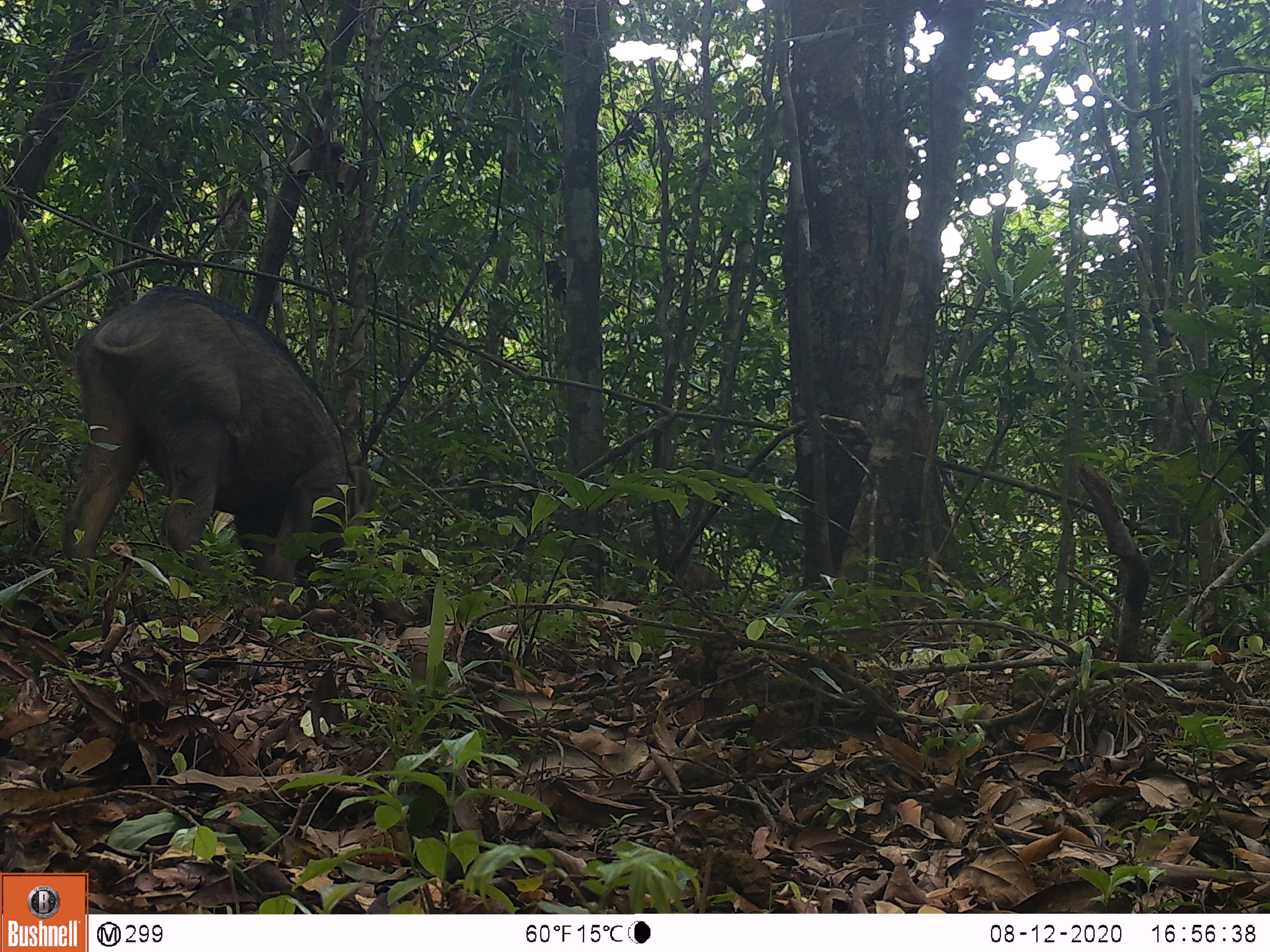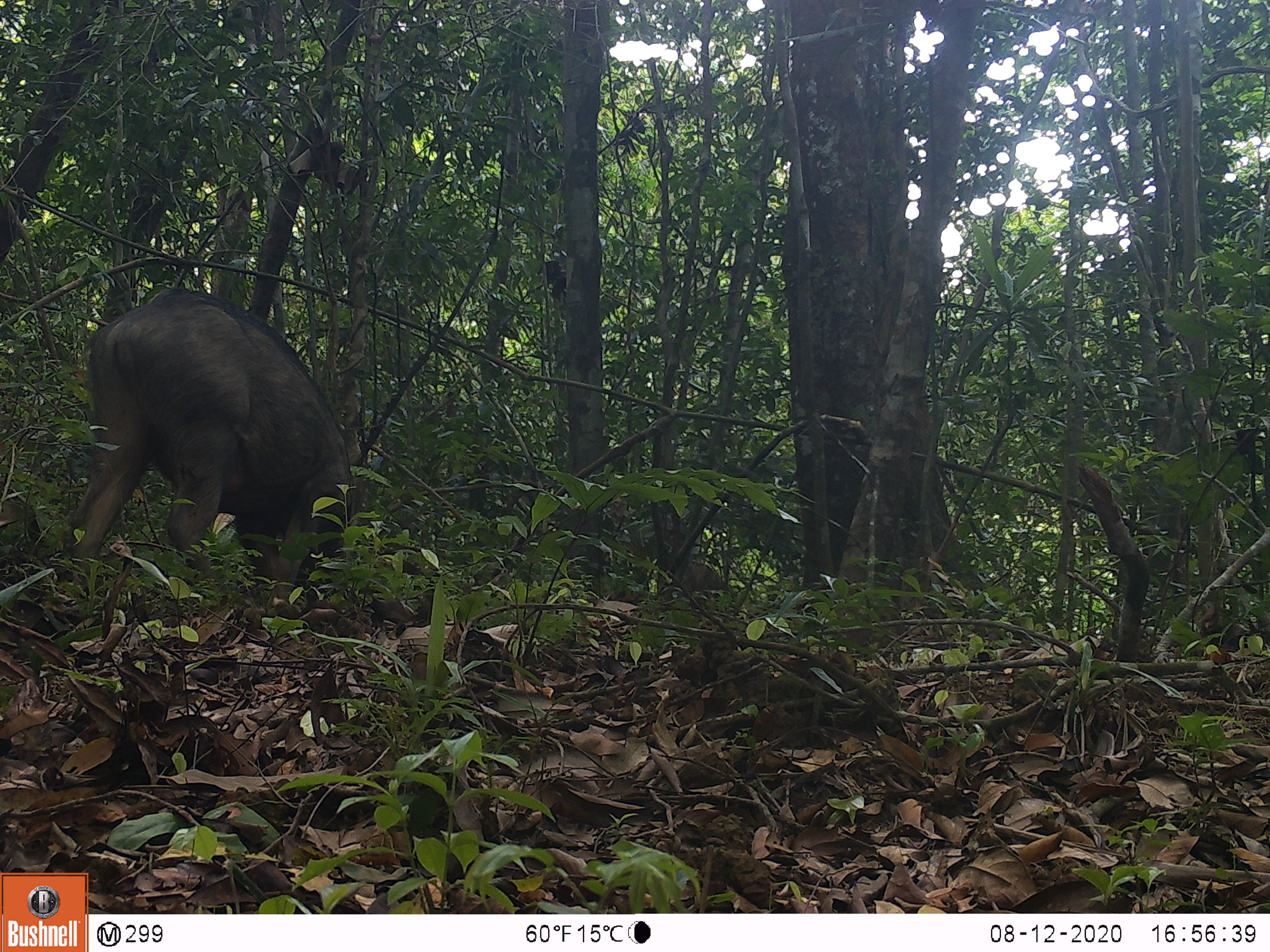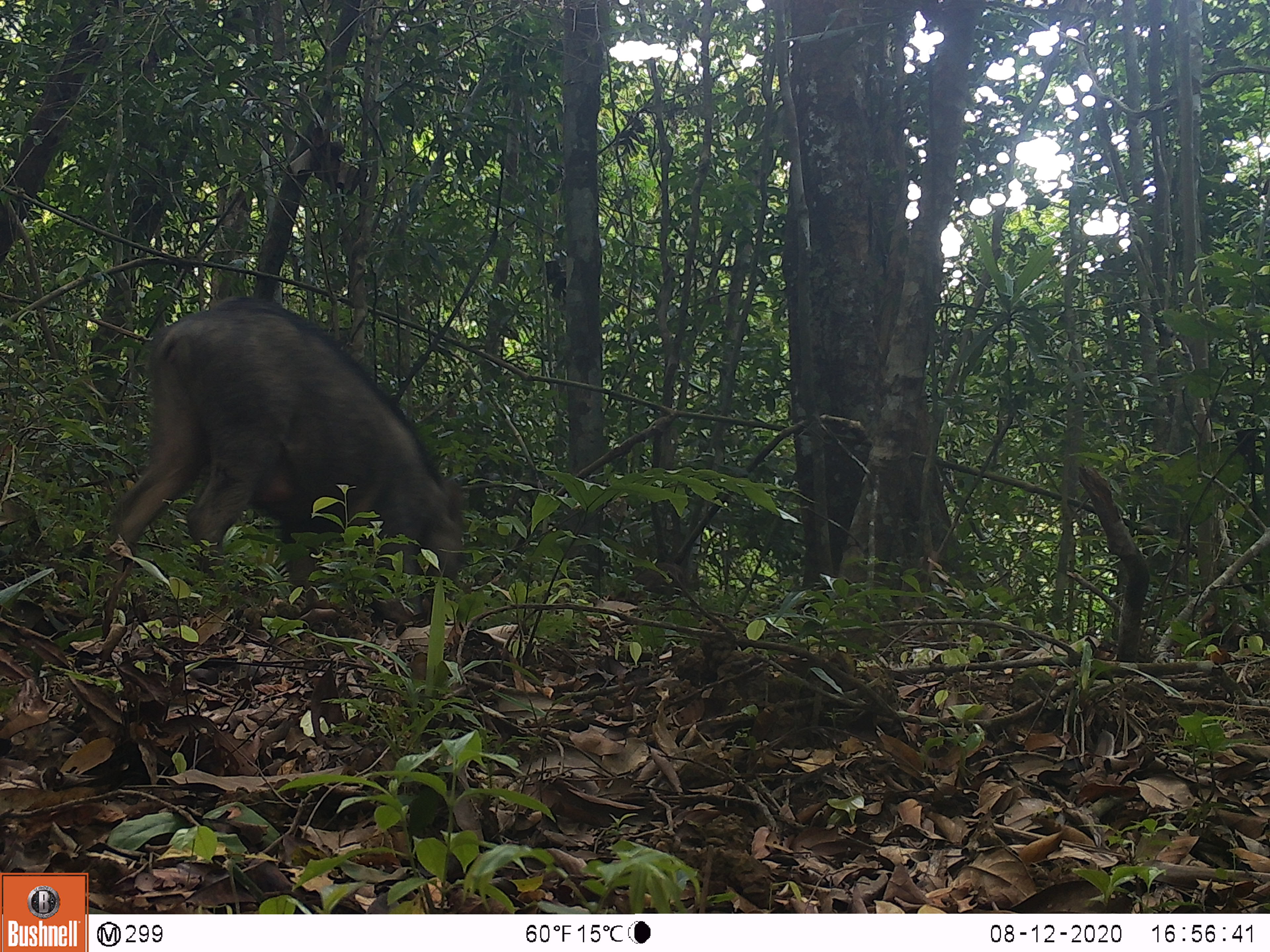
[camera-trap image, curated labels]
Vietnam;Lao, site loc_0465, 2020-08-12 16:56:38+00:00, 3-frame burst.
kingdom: Animalia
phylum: Chordata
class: Mammalia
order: Artiodactyla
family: Suidae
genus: Sus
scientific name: Sus scrofa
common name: eurasian wild pig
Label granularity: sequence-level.